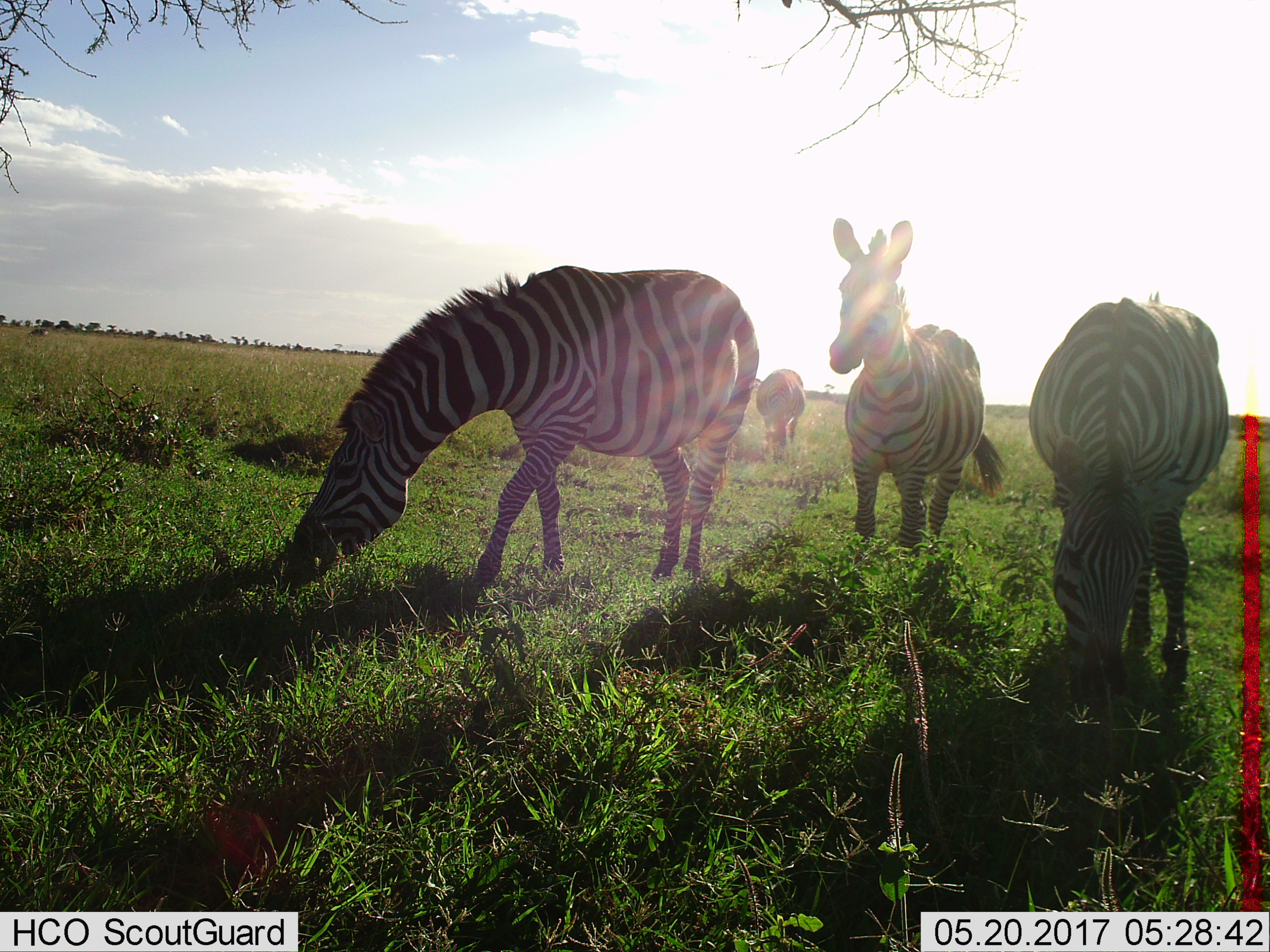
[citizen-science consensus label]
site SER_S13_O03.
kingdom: Animalia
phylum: Chordata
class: Mammalia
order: Perissodactyla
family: Equidae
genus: Equus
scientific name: Equus quagga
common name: plains zebra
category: zebraplains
Zebraplains (plains zebra) (Equus quagga), count 4. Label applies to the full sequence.